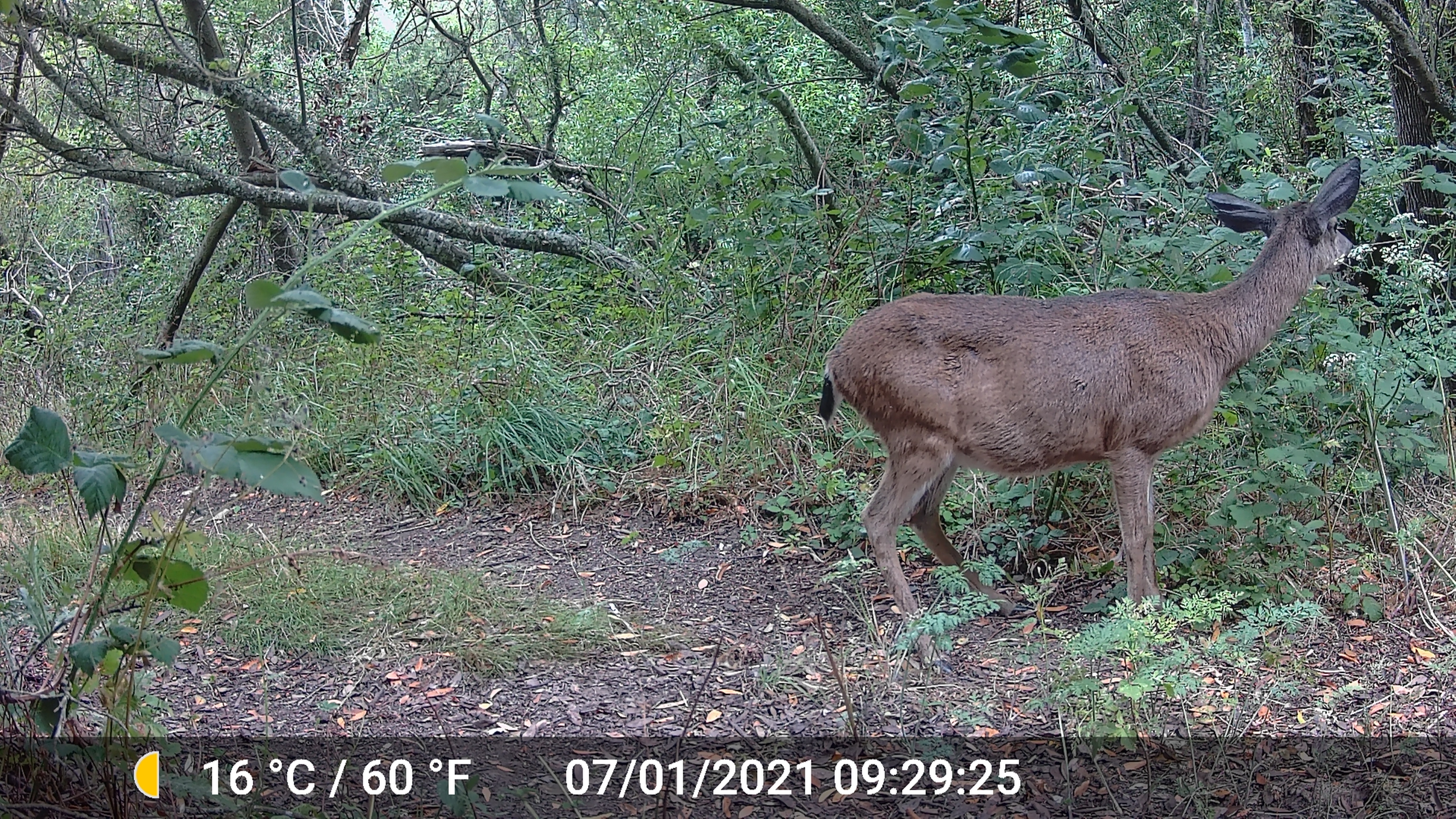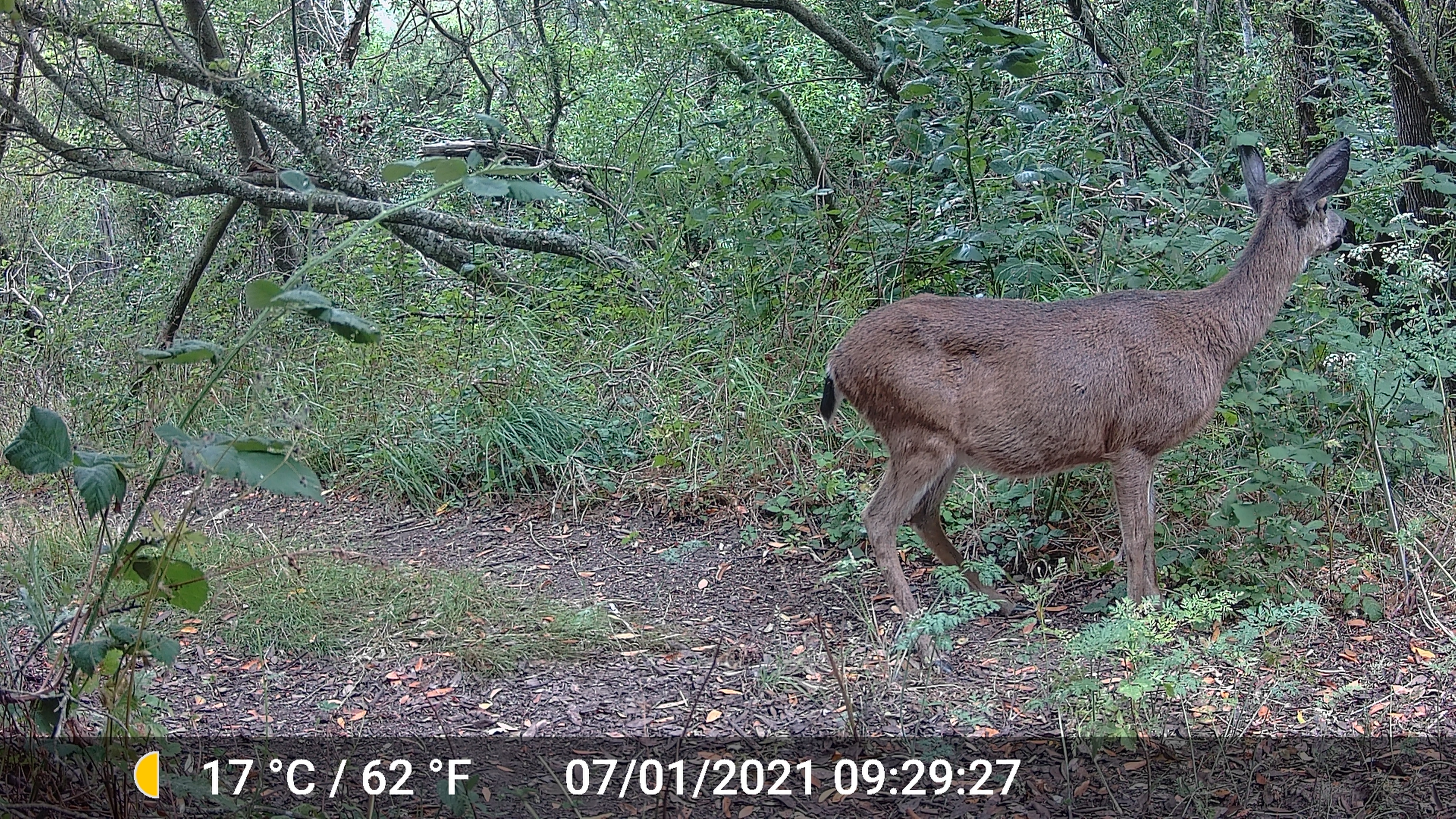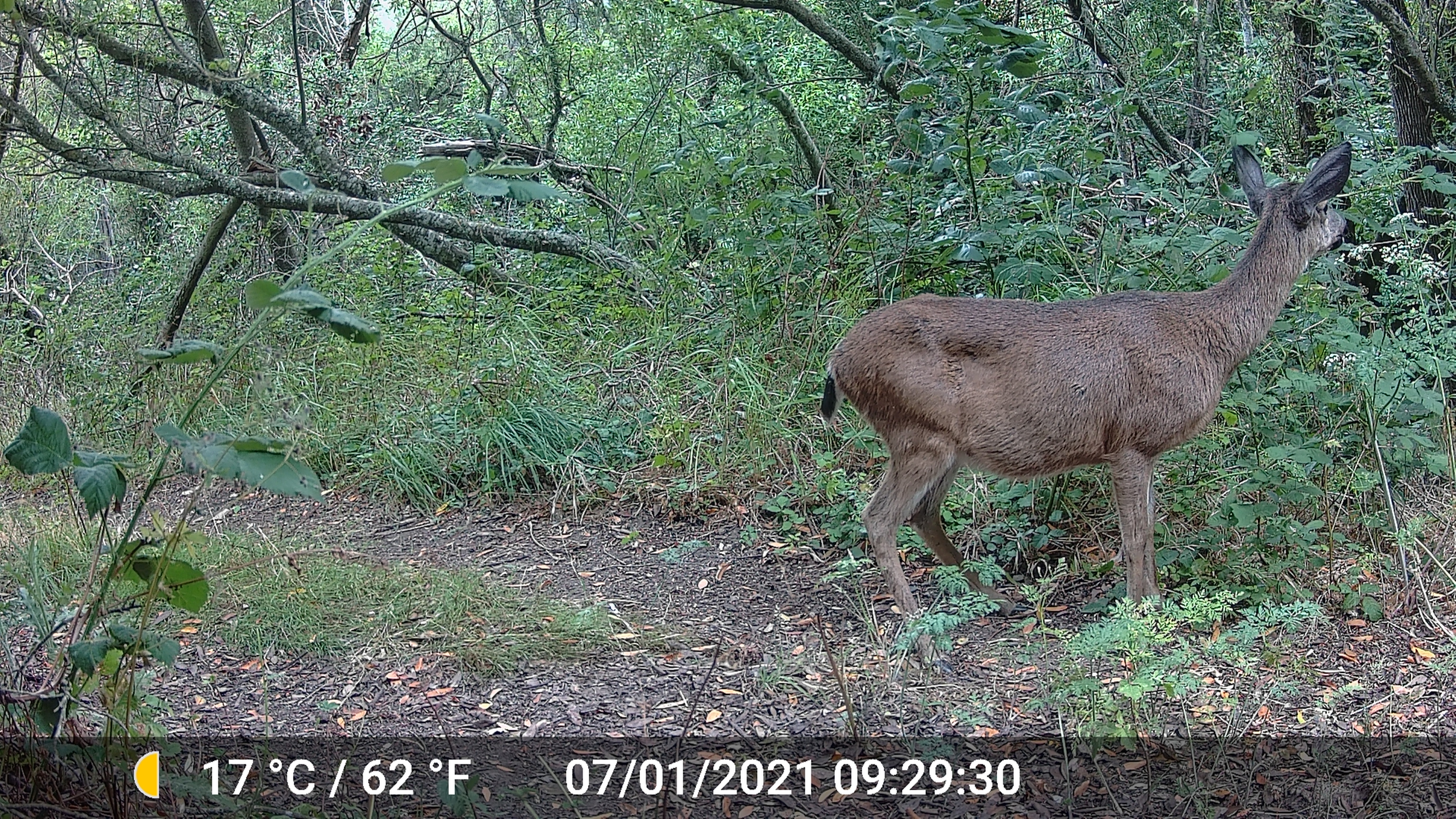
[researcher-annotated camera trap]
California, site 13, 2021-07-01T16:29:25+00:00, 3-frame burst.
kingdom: Animalia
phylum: Chordata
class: Mammalia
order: Artiodactyla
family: Cervidae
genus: Odocoileus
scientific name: Odocoileus hemionus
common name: mule deer